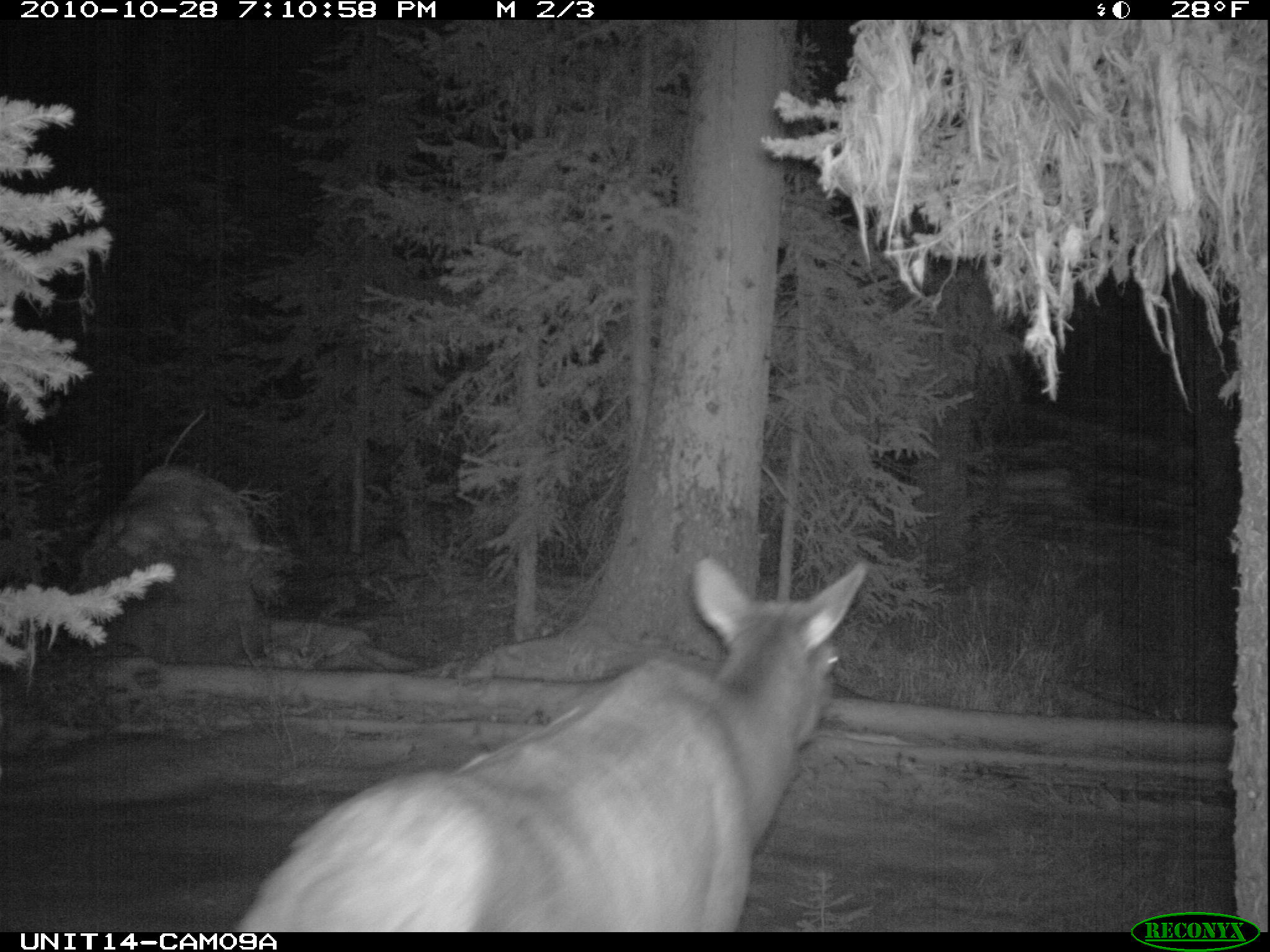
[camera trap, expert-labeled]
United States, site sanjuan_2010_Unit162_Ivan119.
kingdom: Animalia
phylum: Chordata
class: Mammalia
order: Artiodactyla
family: Cervidae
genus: Cervus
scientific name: Cervus elaphus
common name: red deer